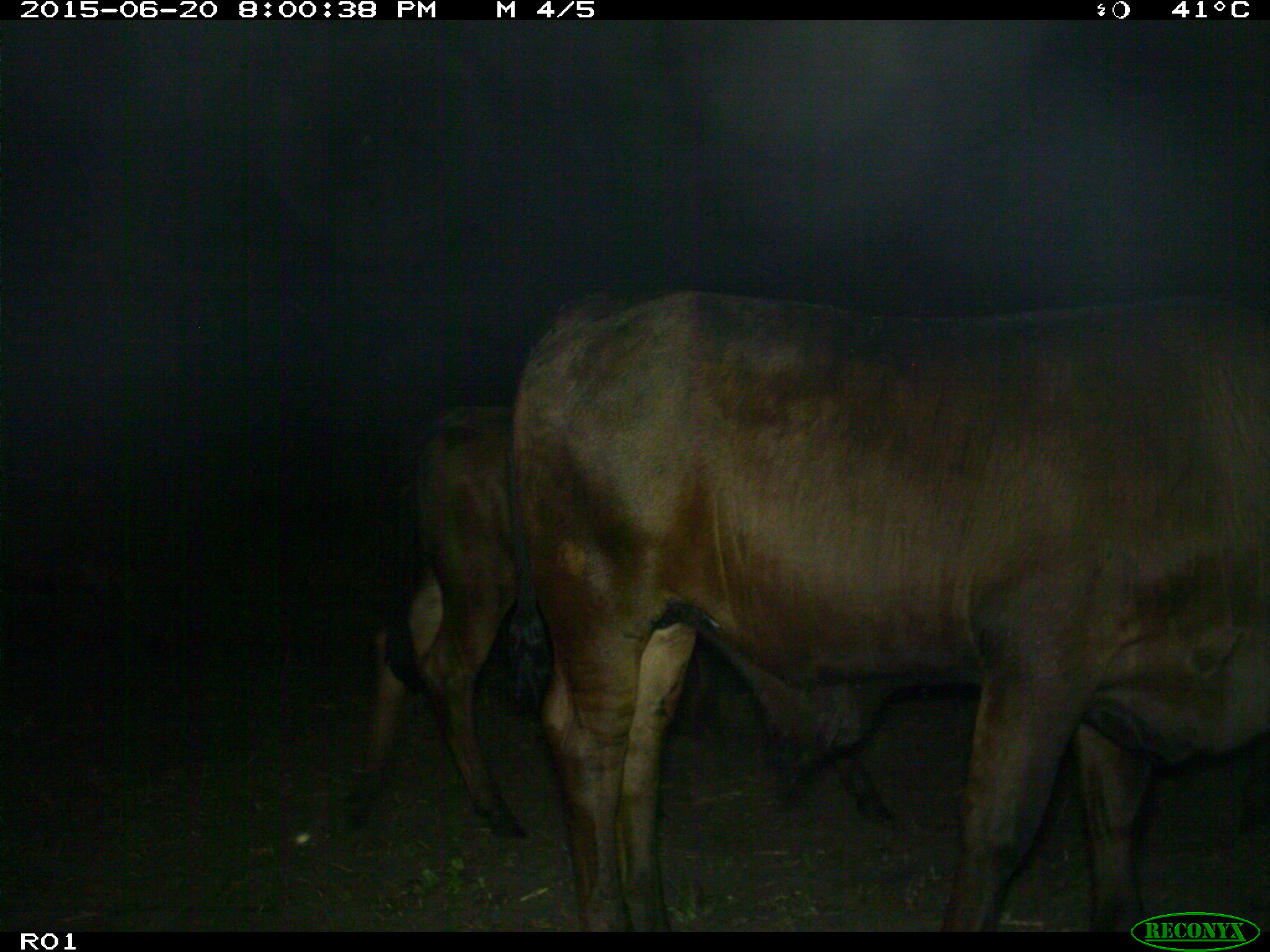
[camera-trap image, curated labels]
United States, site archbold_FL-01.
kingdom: Animalia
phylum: Chordata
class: Mammalia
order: Artiodactyla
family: Bovidae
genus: Bos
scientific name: Bos taurus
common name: domestic cow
Bos taurus (domestic cow).